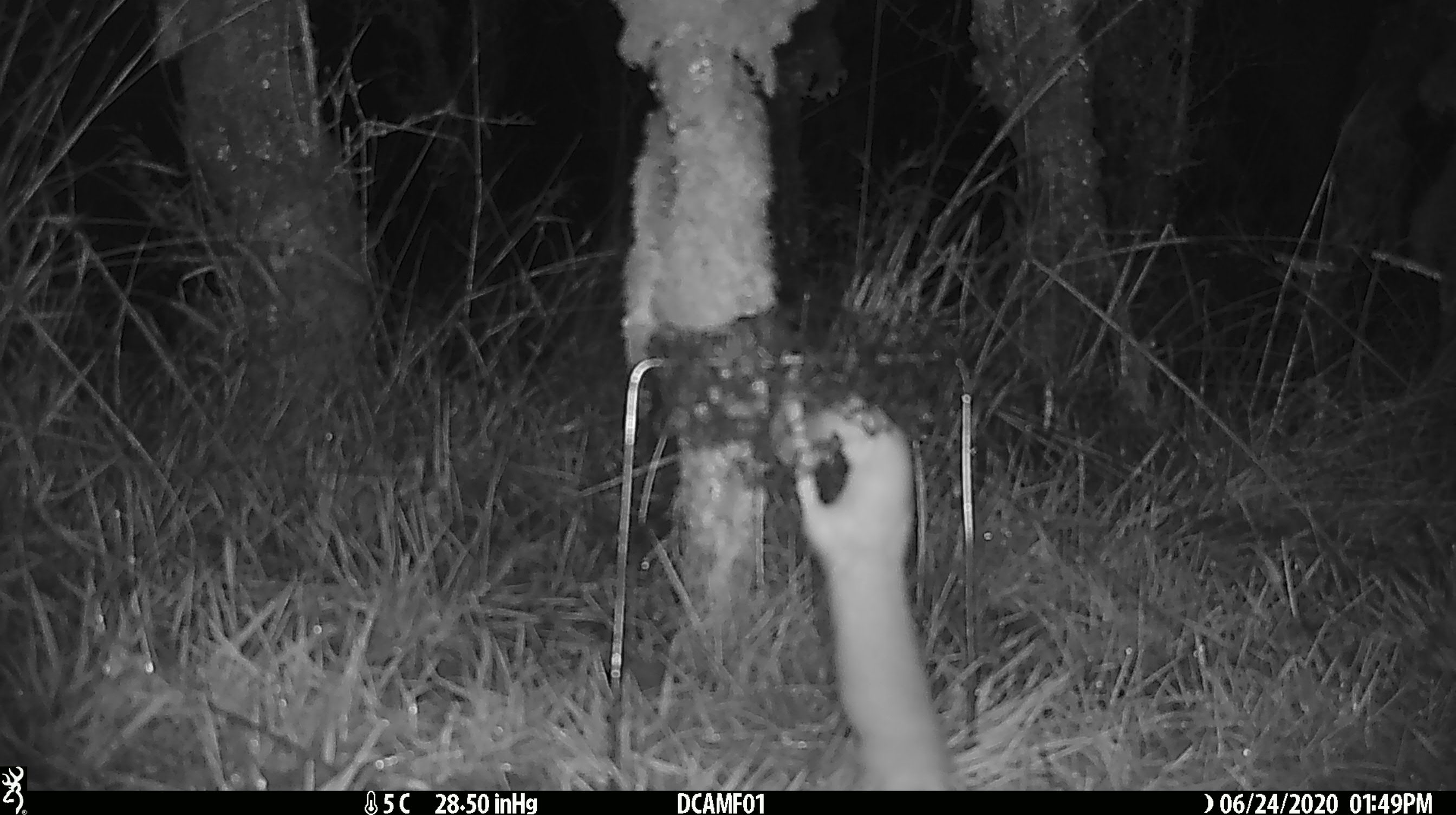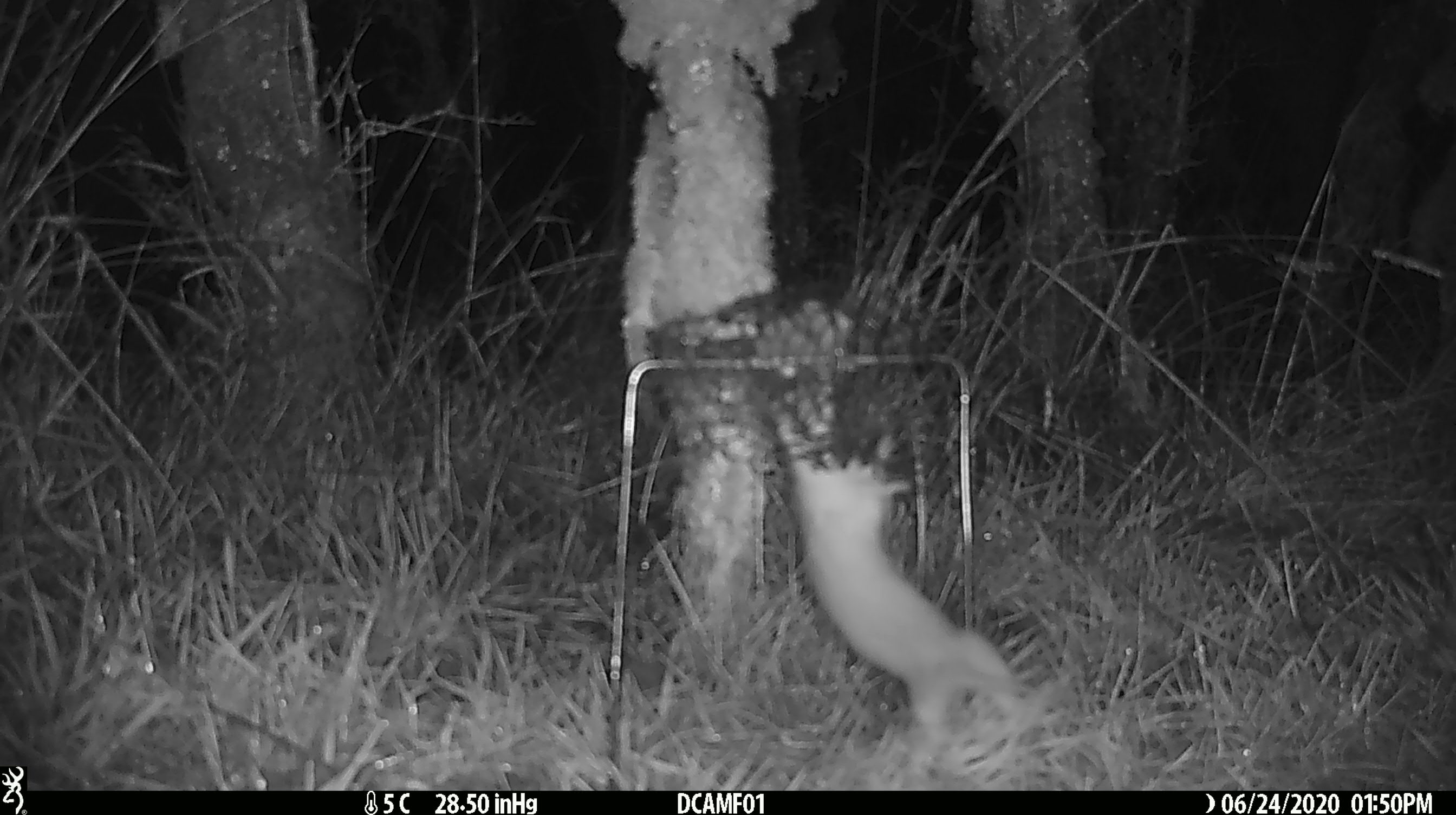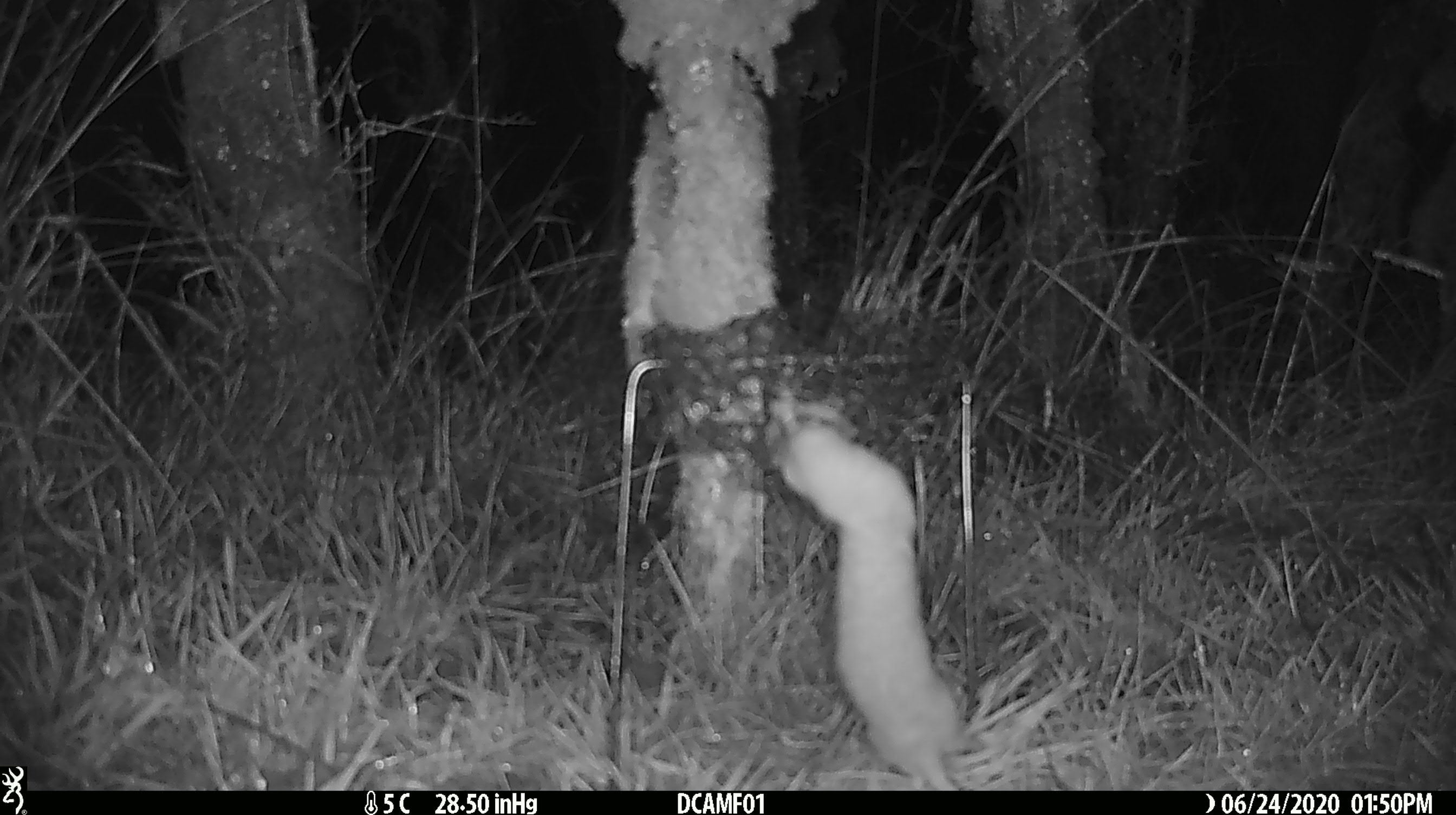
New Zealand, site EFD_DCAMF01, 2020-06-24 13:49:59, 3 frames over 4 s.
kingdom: Animalia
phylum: Chordata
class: Mammalia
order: Carnivora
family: Mustelidae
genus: Mustela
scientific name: Mustela nivalis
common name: least weasel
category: weasel